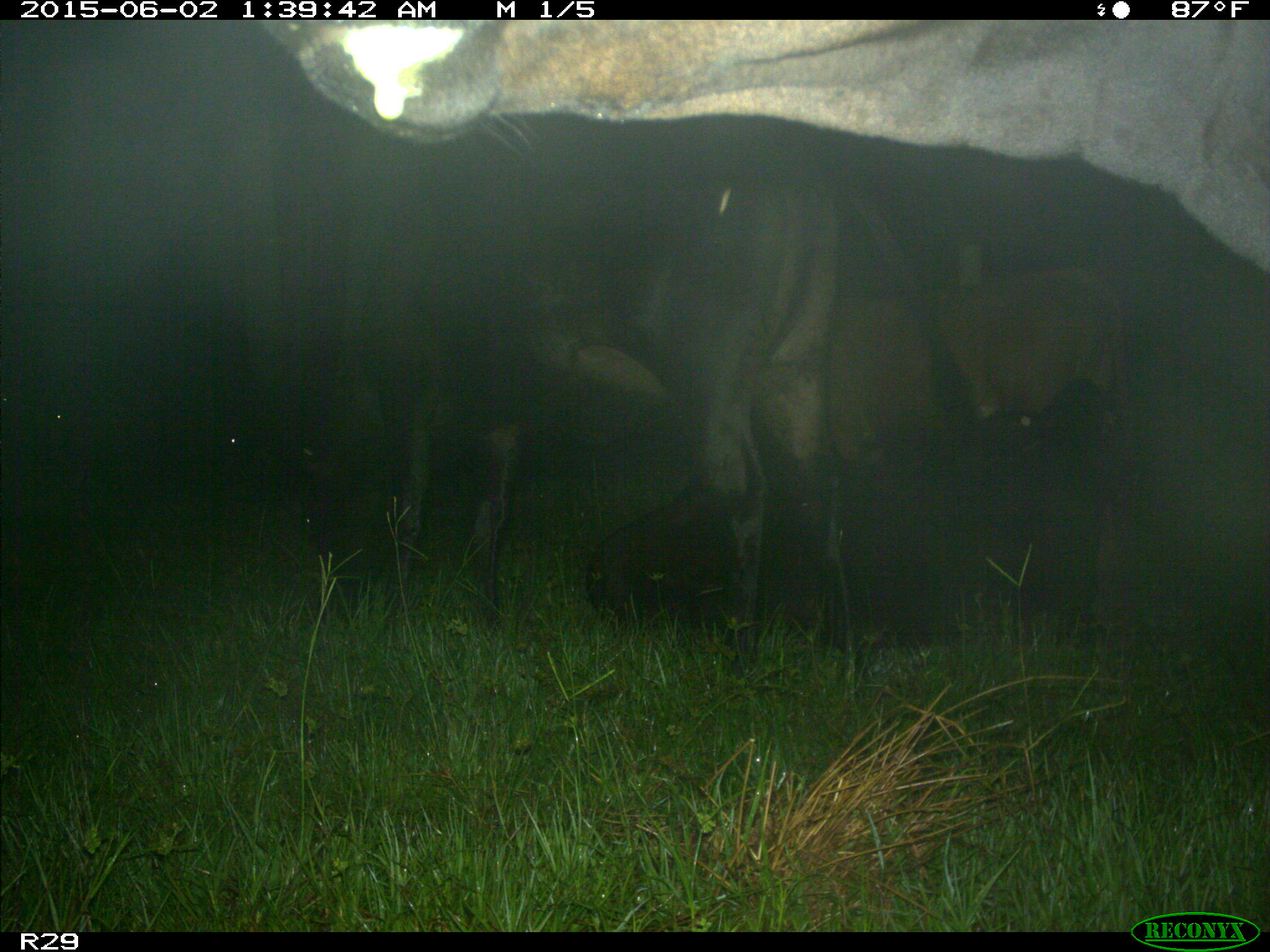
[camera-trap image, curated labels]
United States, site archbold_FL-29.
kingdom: Animalia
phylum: Chordata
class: Mammalia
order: Artiodactyla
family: Bovidae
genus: Bos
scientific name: Bos taurus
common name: domestic cow